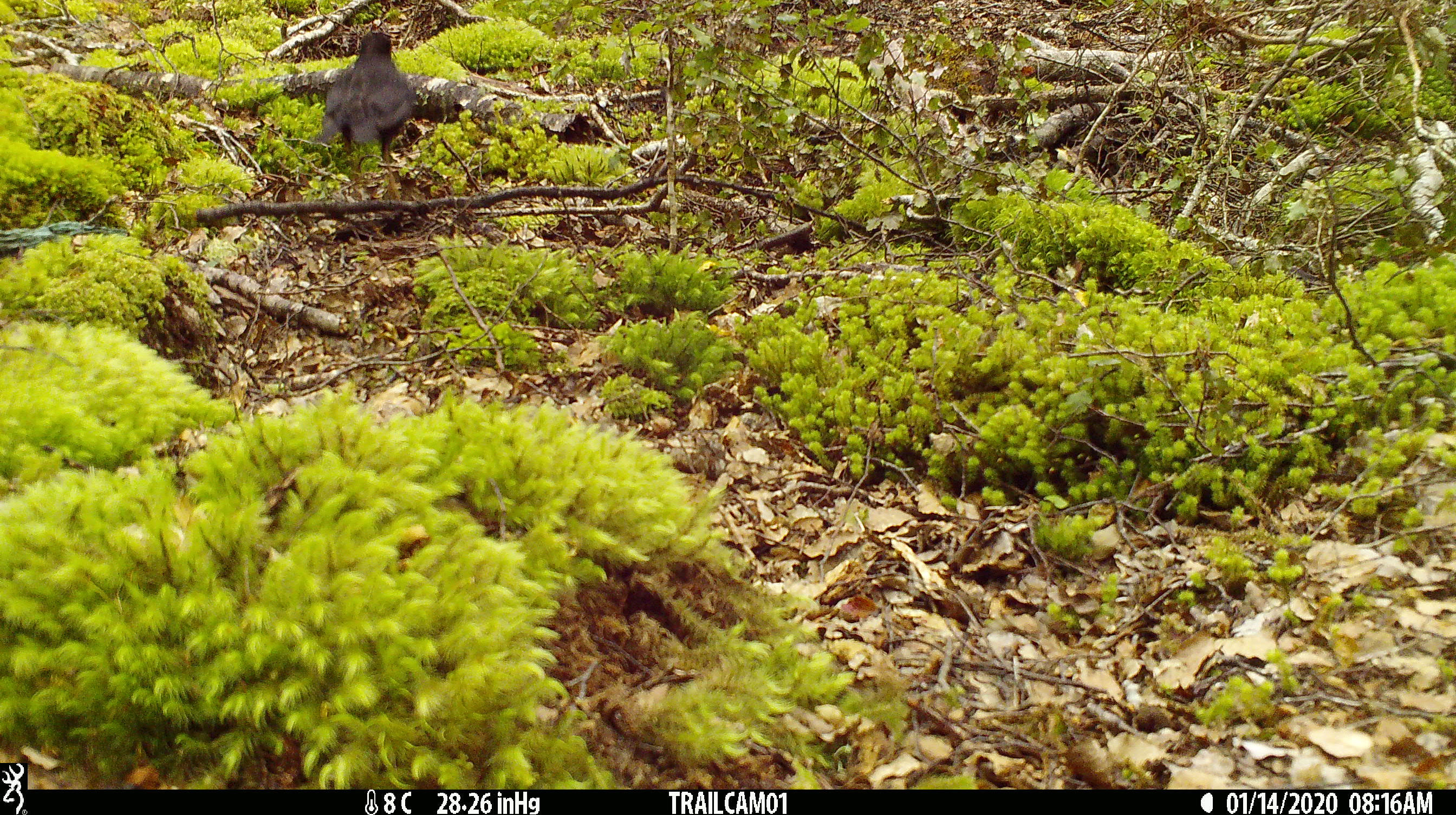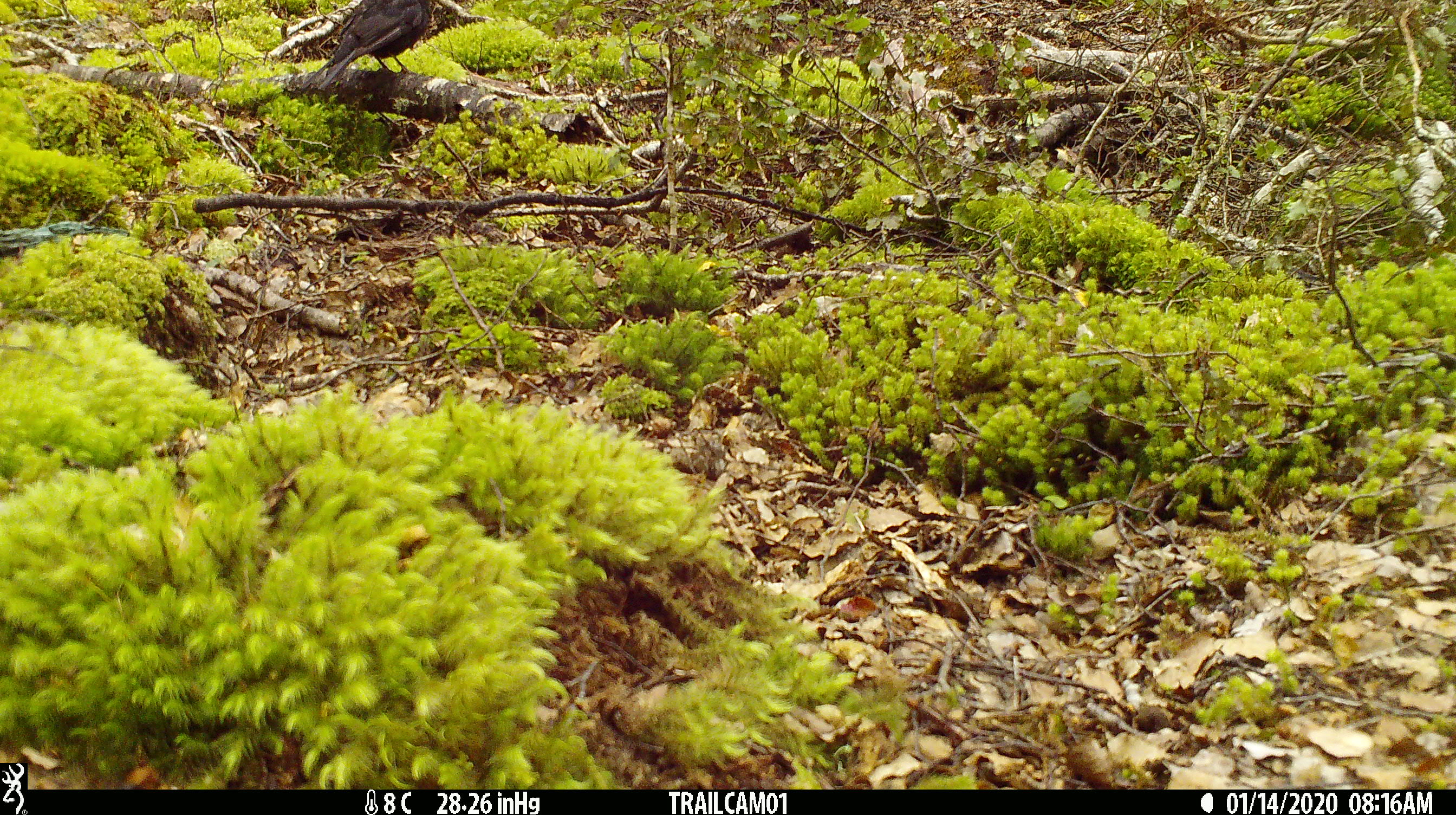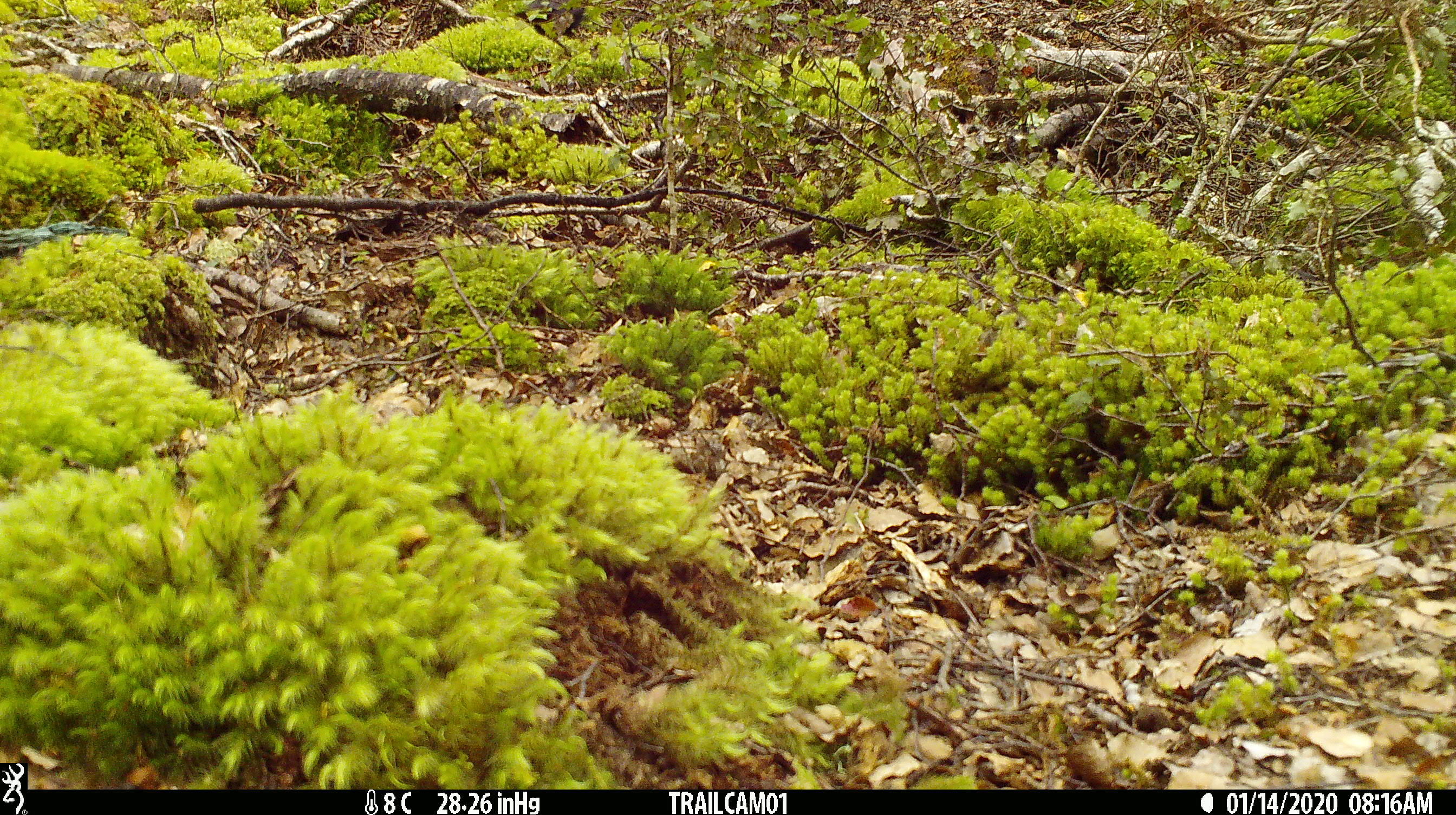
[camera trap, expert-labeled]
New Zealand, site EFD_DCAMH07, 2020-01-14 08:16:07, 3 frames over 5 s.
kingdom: Animalia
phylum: Chordata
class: Aves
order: Passeriformes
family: Turdidae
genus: Turdus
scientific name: Turdus merula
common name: eurasian blackbird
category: blackbird